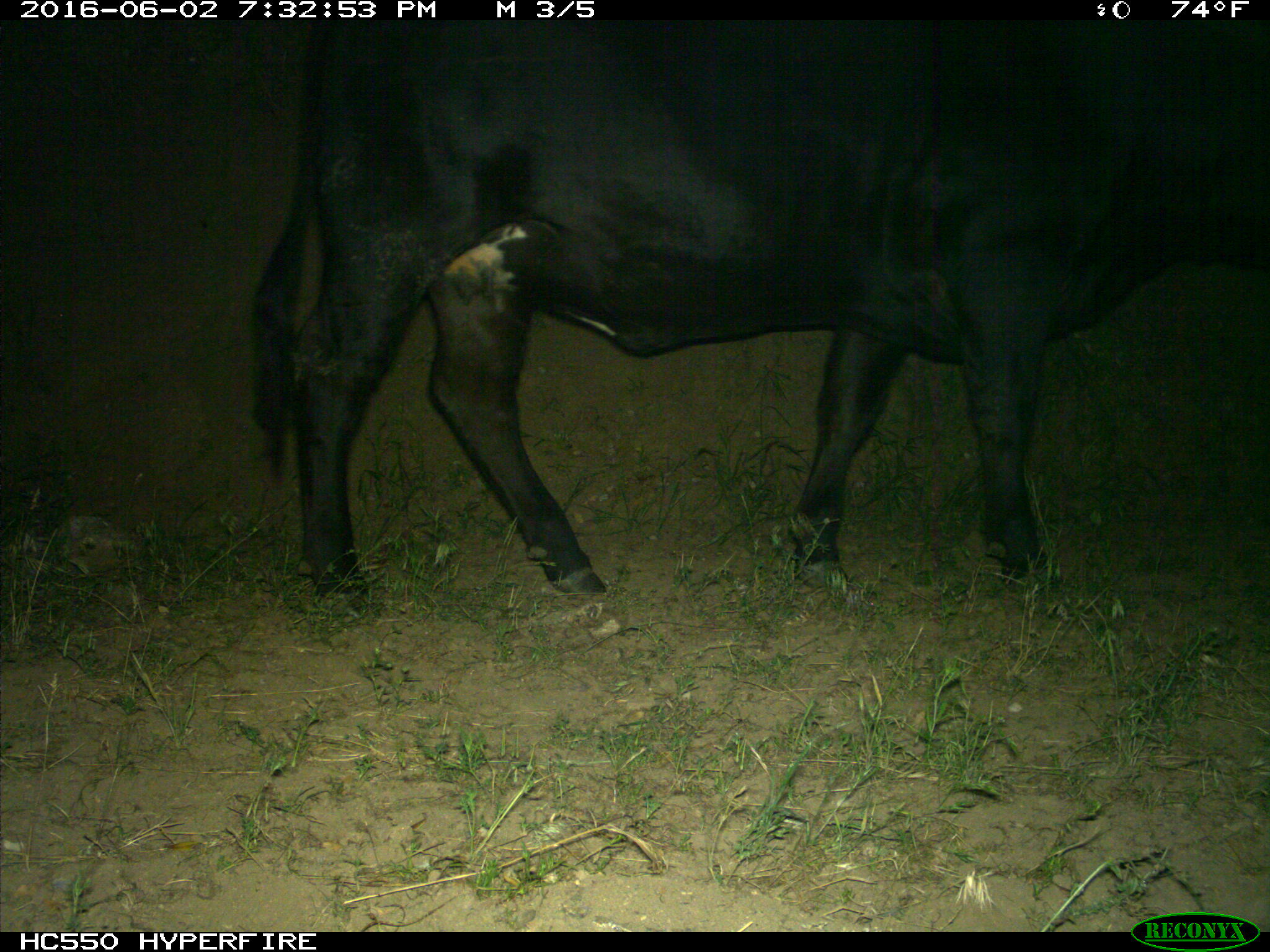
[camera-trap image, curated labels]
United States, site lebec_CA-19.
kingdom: Animalia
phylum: Chordata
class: Mammalia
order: Artiodactyla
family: Bovidae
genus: Bos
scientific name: Bos taurus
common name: domestic cow